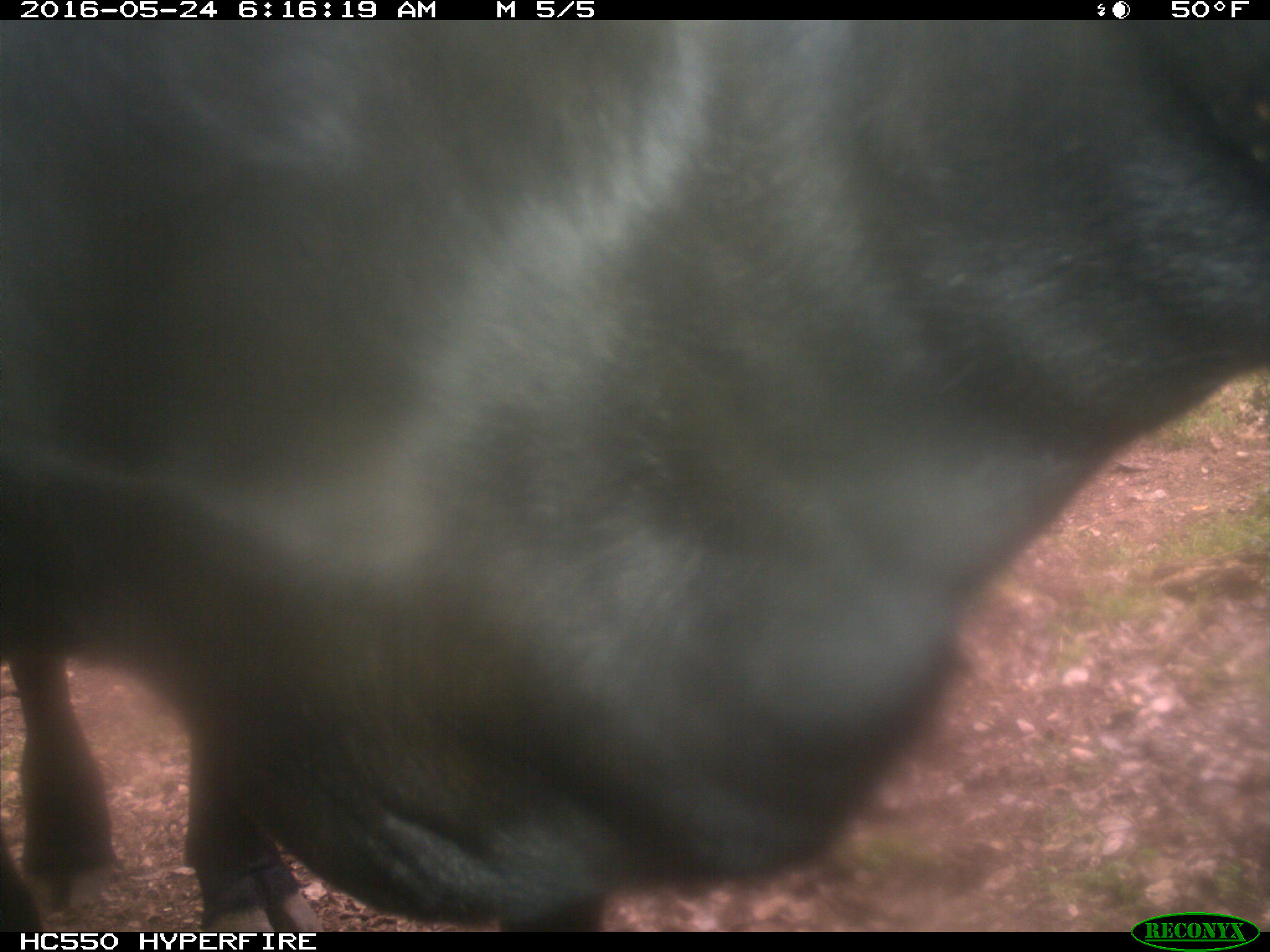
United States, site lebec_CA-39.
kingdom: Animalia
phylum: Chordata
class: Mammalia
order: Artiodactyla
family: Bovidae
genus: Bos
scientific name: Bos taurus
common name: domestic cow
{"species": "Bos taurus (domestic cow)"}